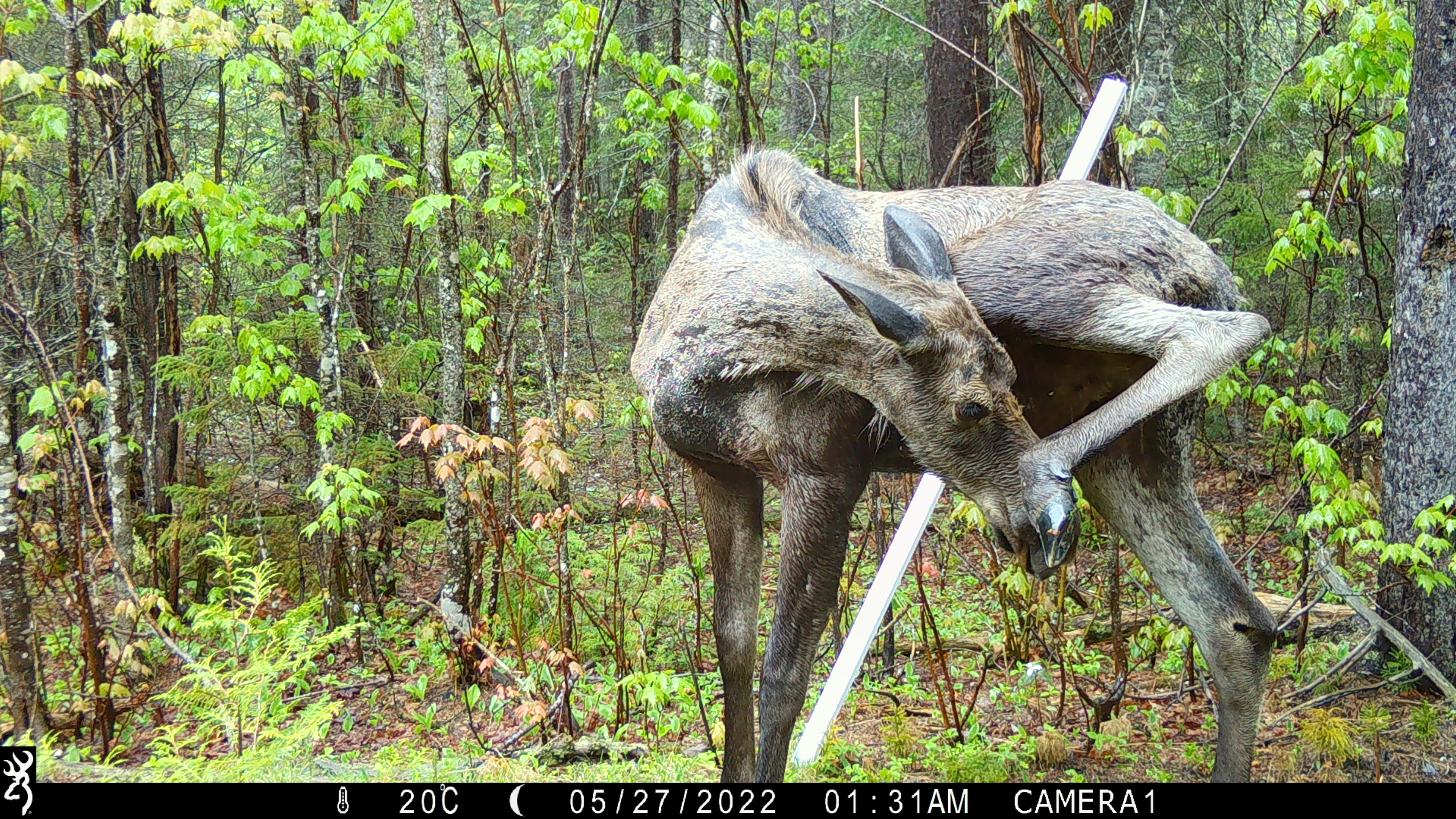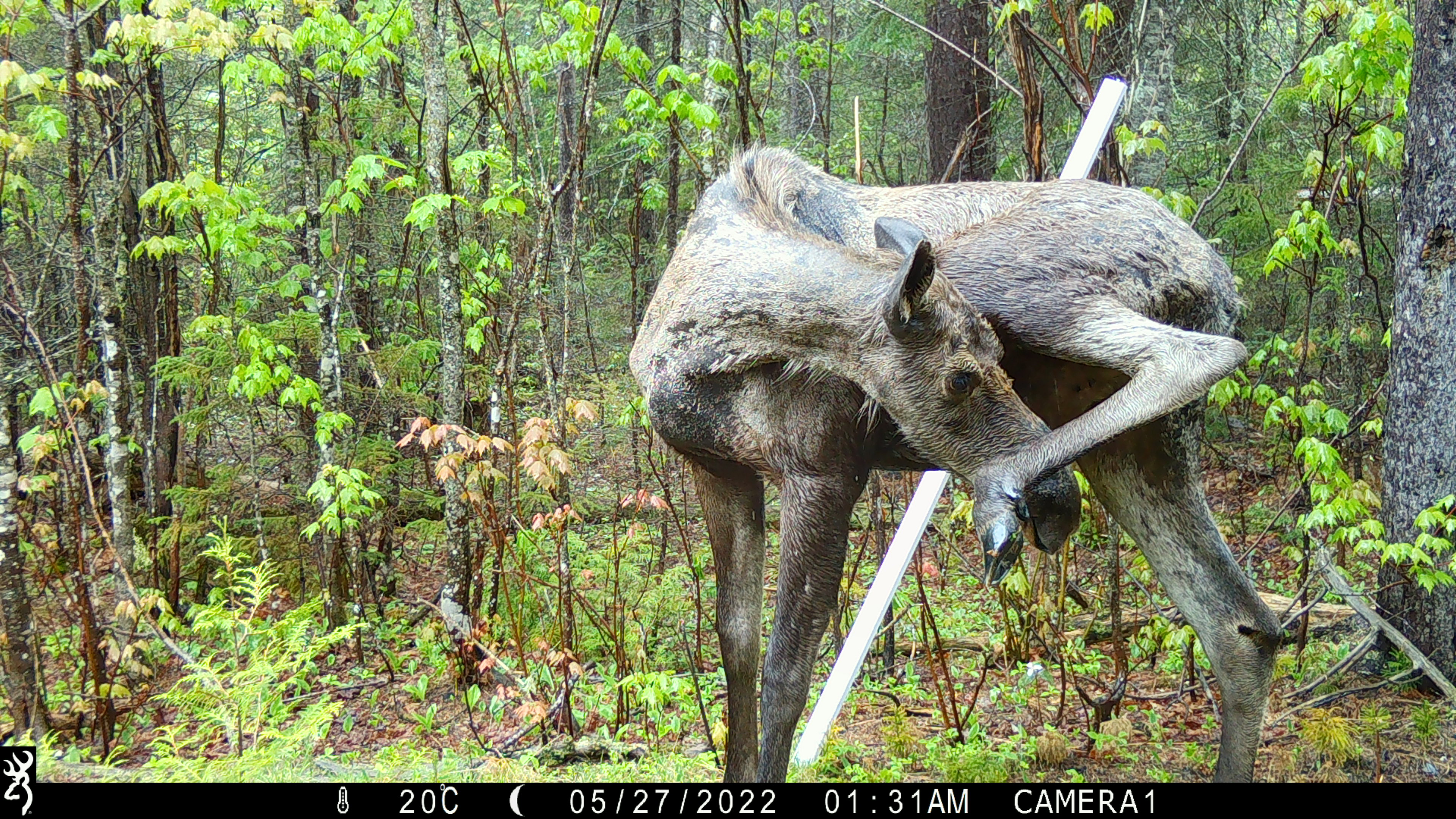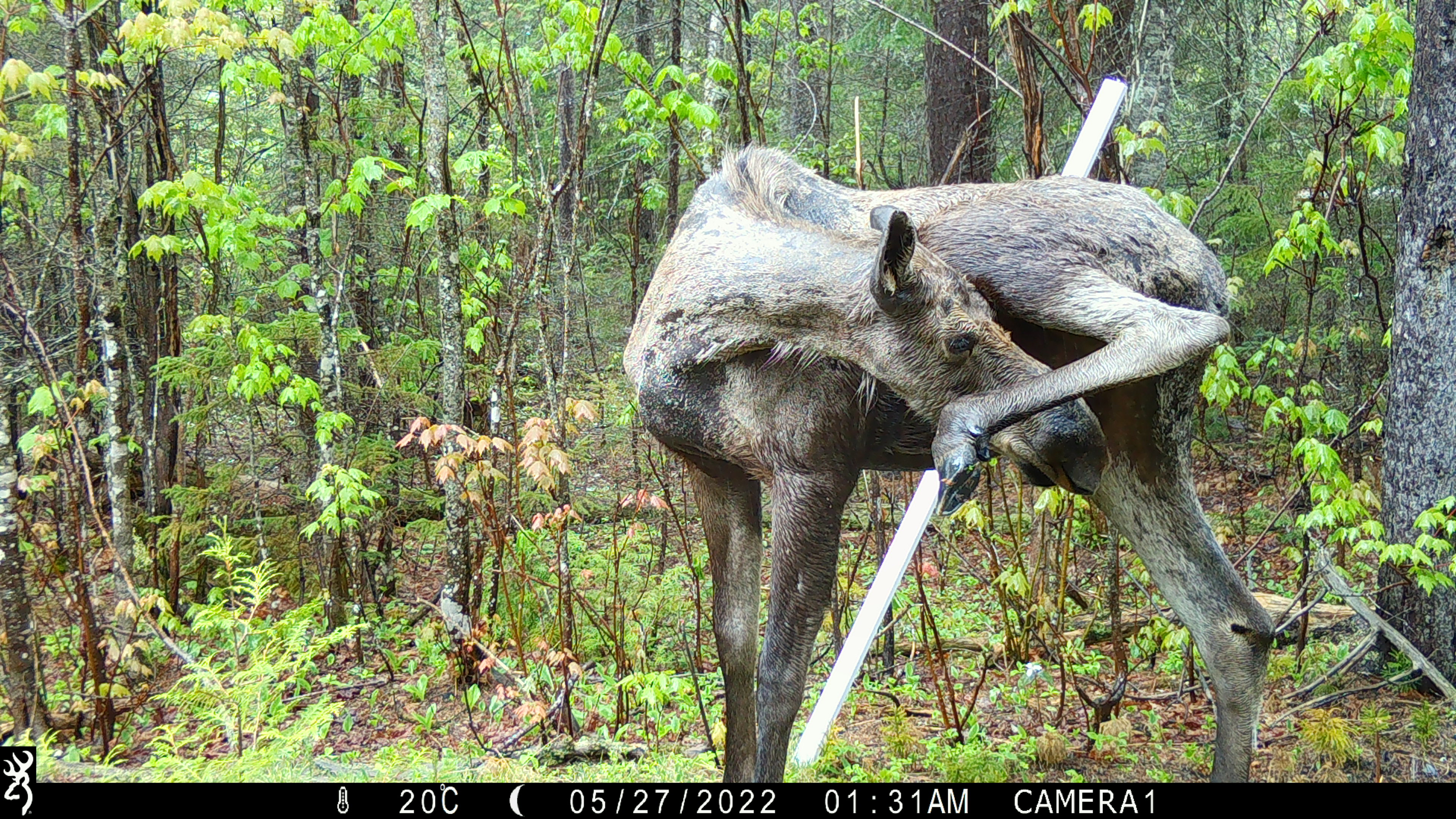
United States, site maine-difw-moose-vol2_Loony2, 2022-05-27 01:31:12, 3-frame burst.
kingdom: Animalia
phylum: Chordata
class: Mammalia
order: Artiodactyla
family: Cervidae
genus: Alces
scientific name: Alces alces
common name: moose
Moose (Alces alces).